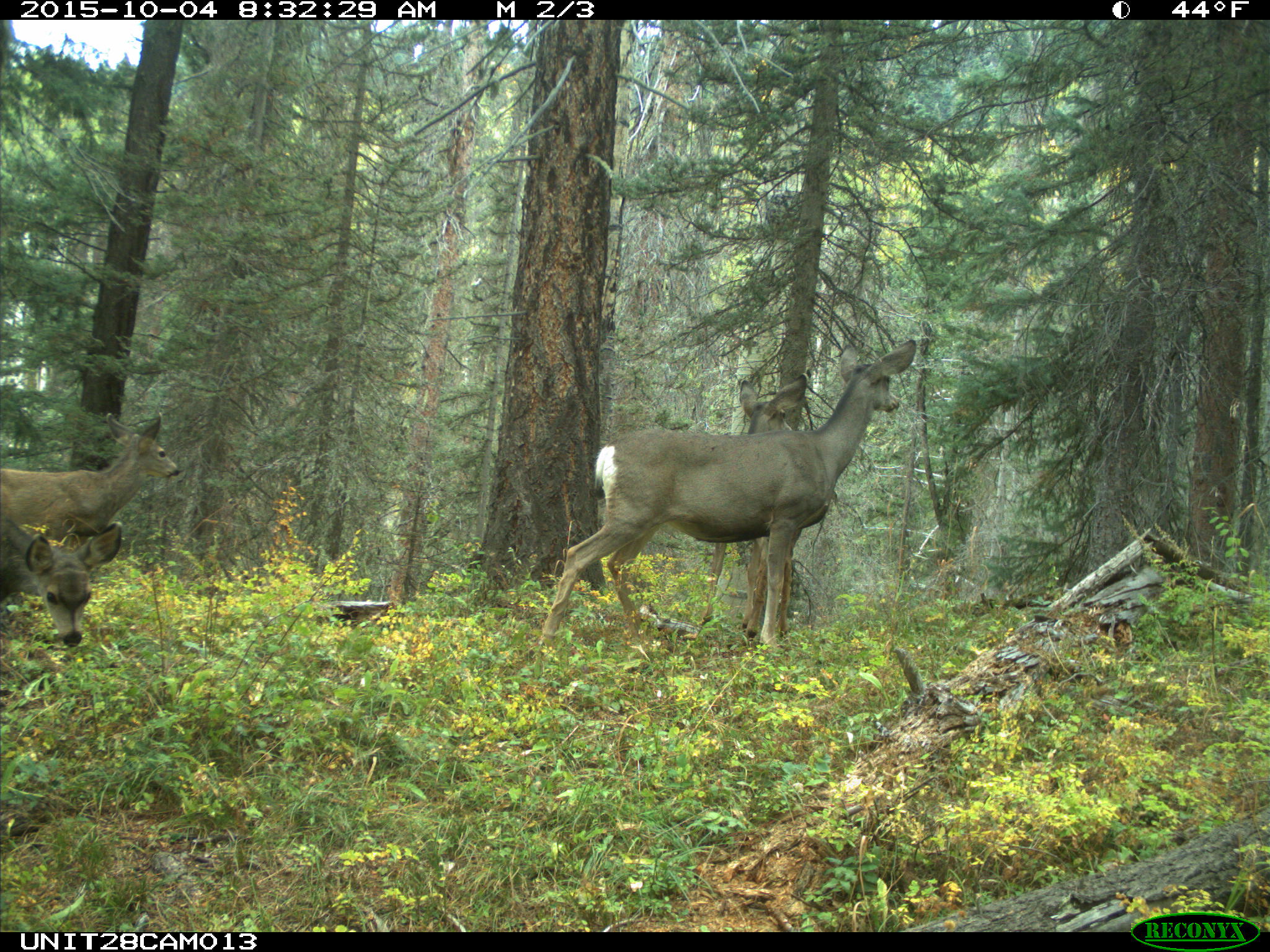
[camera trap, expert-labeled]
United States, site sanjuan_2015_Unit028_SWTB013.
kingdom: Animalia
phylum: Chordata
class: Mammalia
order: Artiodactyla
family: Cervidae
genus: Odocoileus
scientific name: Odocoileus hemionus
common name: mule deer